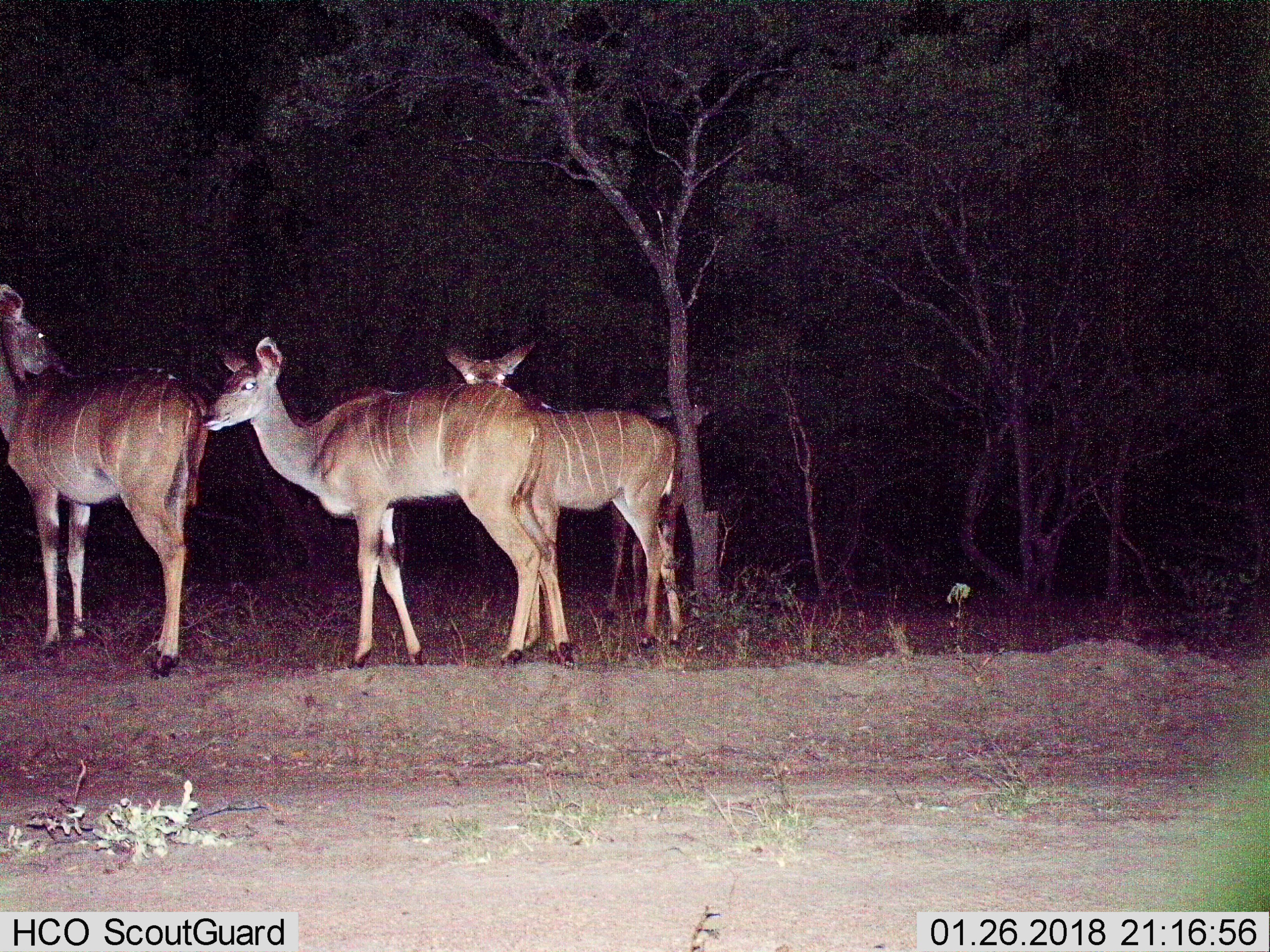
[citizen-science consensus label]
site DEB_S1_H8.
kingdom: Animalia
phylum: Chordata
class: Mammalia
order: Artiodactyla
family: Bovidae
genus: Tragelaphus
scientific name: Tragelaphus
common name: kudu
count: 3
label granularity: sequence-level